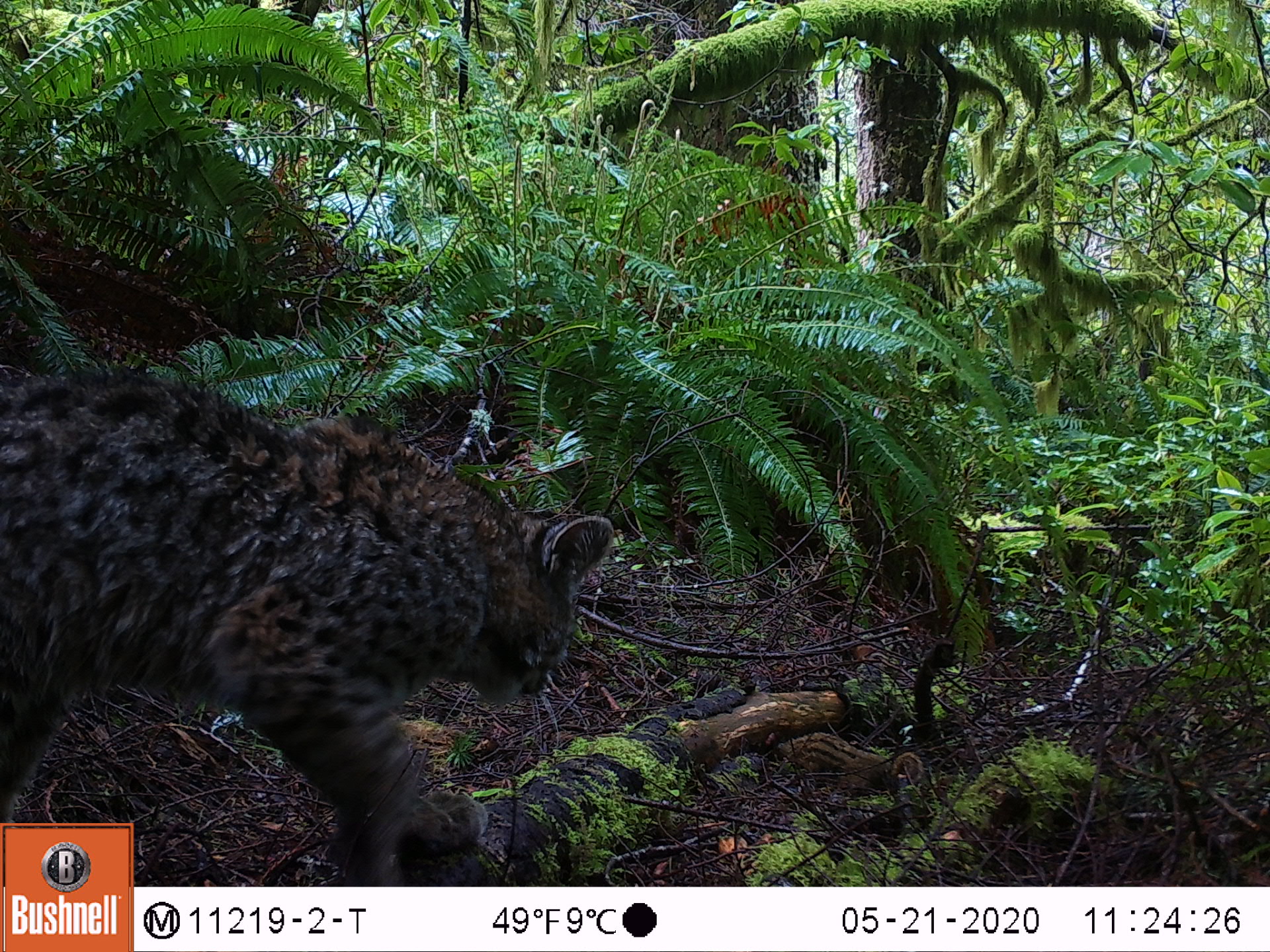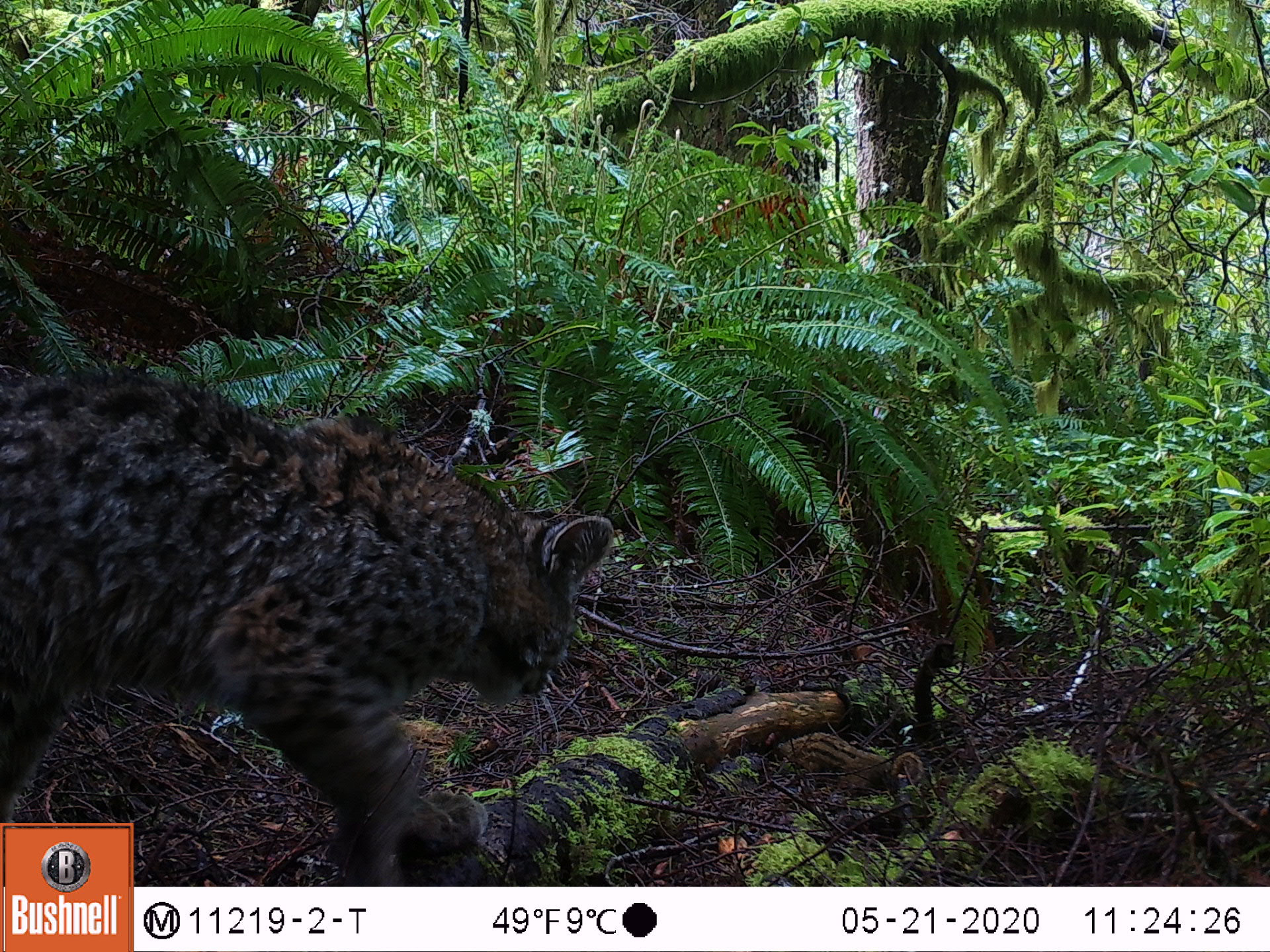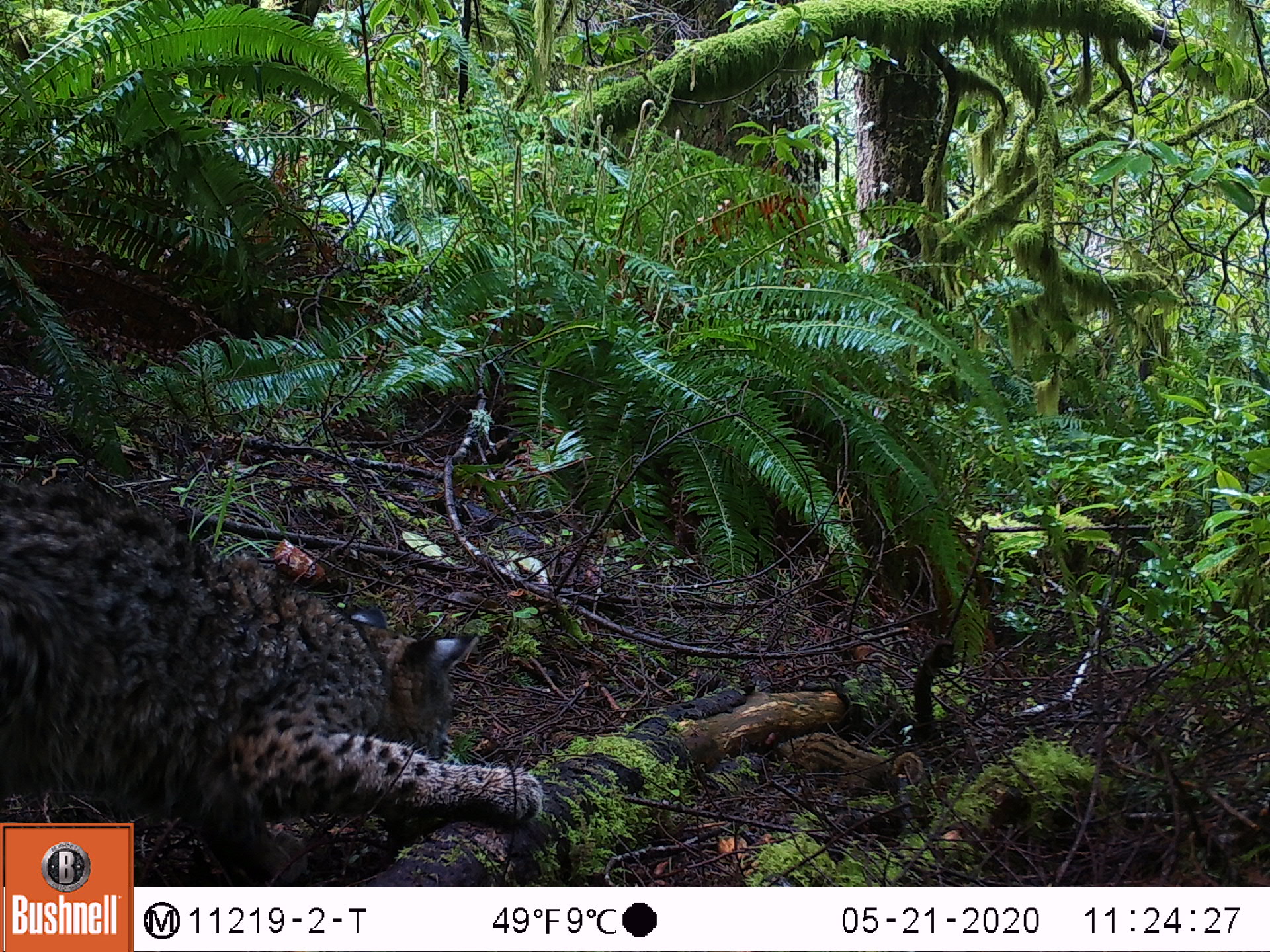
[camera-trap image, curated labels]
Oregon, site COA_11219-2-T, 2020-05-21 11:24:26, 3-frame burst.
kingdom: Animalia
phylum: Chordata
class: Mammalia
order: Carnivora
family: Felidae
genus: Lynx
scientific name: Lynx rufus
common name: bobcat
Bobcat (Lynx rufus).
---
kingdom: Animalia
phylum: Chordata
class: Mammalia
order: Rodentia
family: Sciuridae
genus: Neotamias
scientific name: Neotamias townsendii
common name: townsend's chipmunk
Townsend's chipmunk (Neotamias townsendii).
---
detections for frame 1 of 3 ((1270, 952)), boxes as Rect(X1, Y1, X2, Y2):
bobcat: Rect(3, 355, 626, 816); Rect(766, 701, 944, 812)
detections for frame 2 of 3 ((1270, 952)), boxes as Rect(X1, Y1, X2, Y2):
townsend's chipmunk: Rect(5, 362, 616, 814); Rect(776, 725, 924, 795)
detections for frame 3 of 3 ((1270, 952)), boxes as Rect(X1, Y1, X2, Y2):
bobcat: Rect(7, 459, 570, 816); Rect(139, 483, 555, 881); Rect(756, 707, 938, 815)